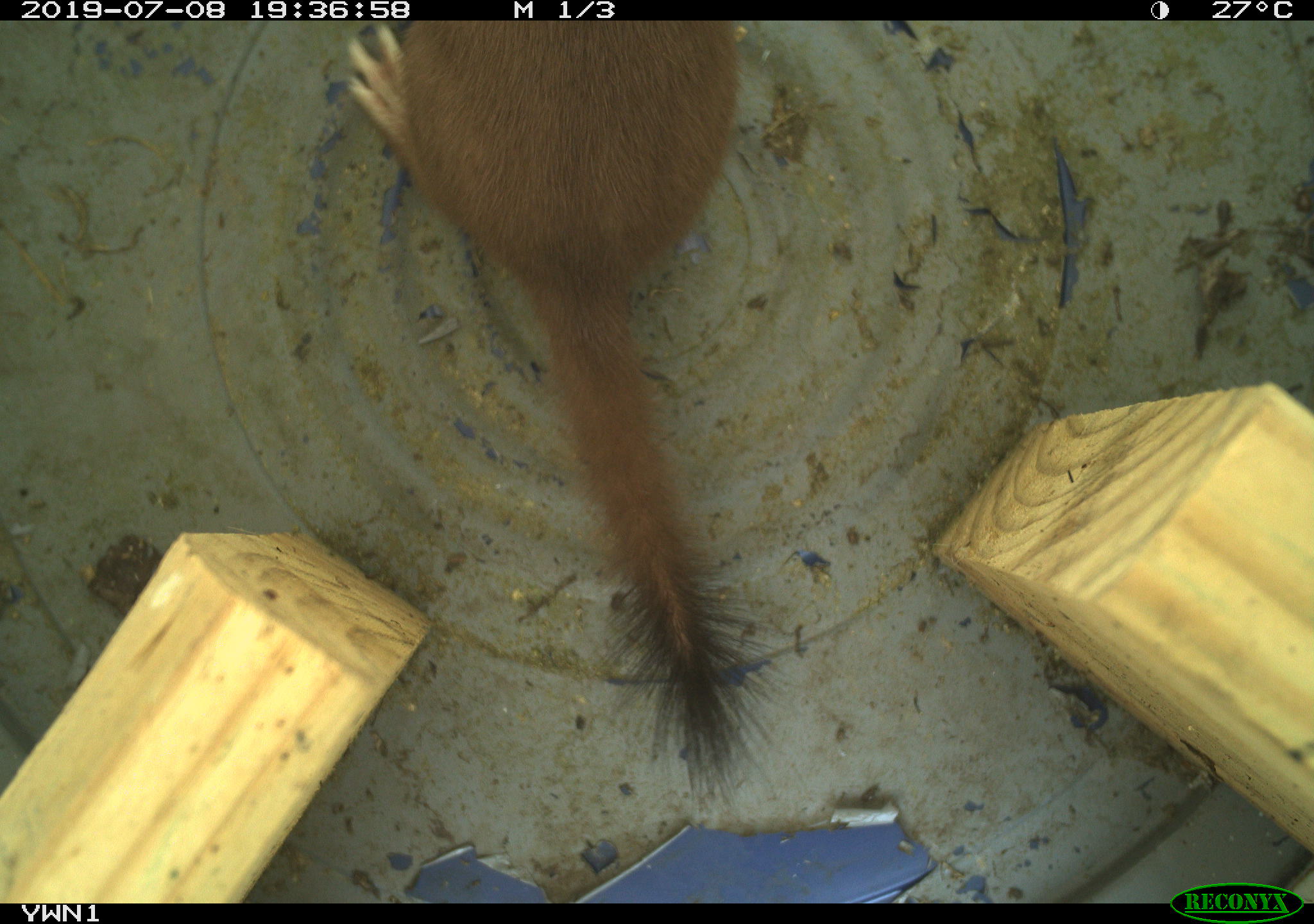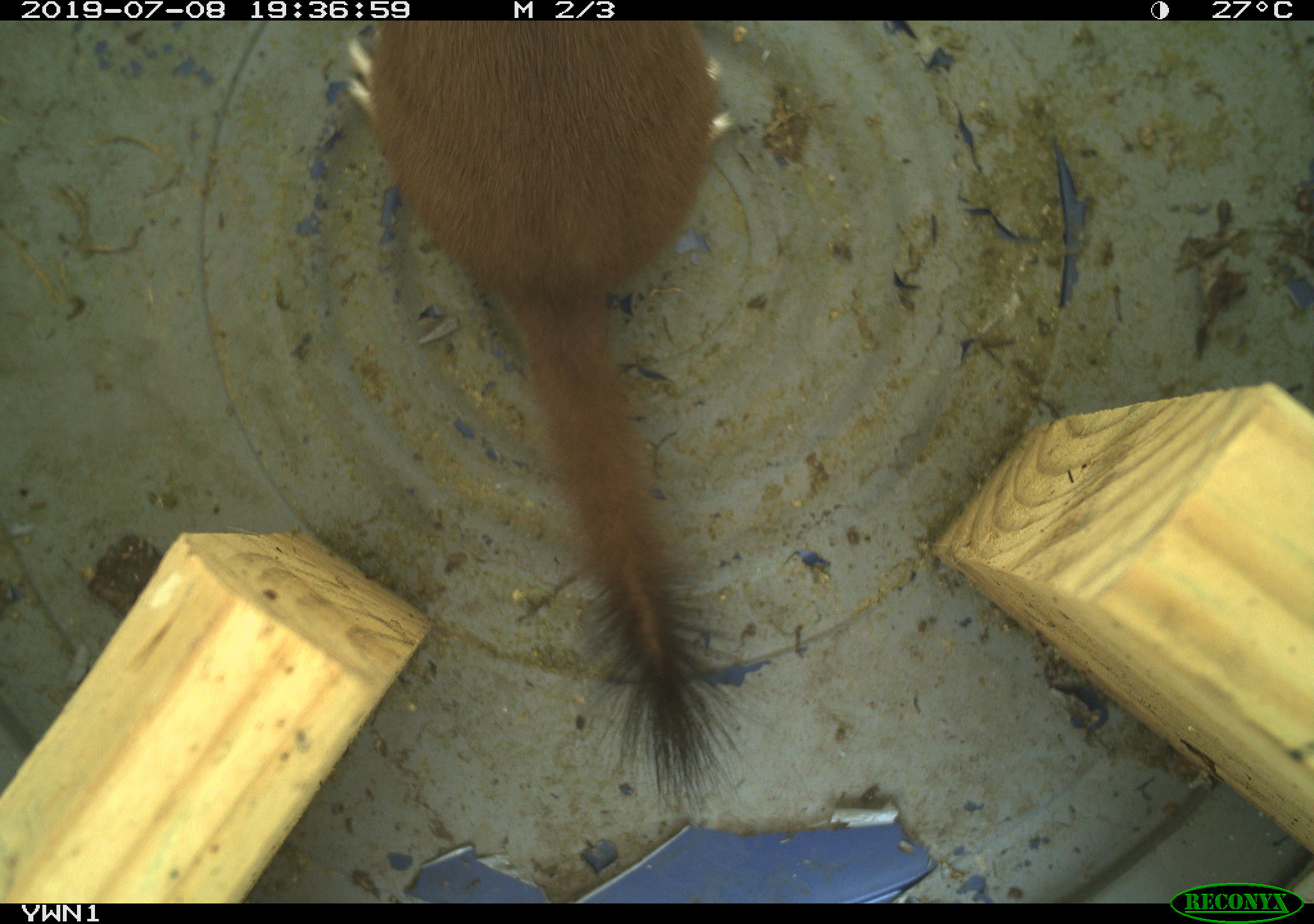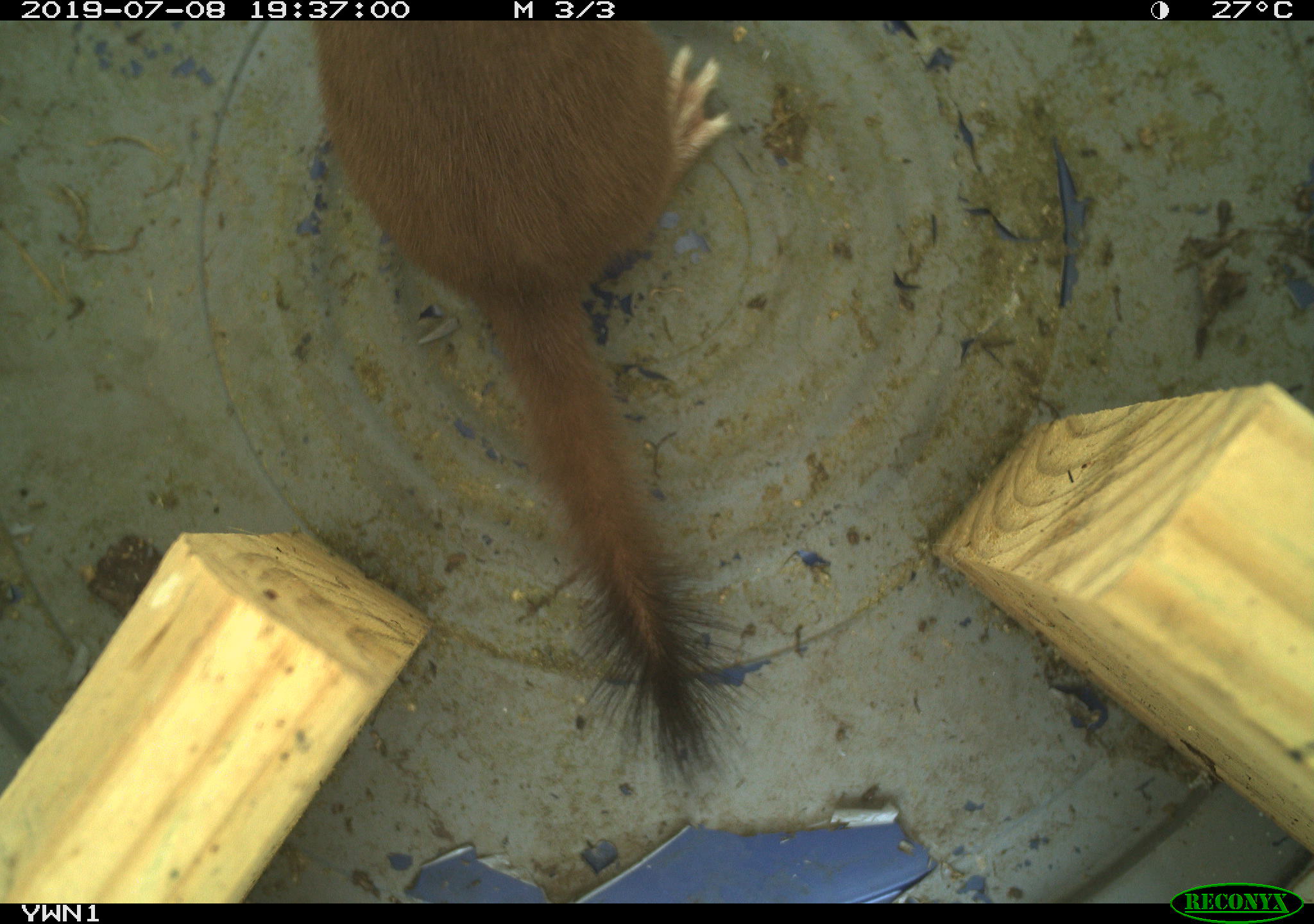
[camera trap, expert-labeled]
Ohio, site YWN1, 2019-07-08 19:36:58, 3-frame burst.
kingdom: Animalia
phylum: Chordata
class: Mammalia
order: Carnivora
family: Mustelidae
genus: Neogale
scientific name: Neogale frenata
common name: long-tailed weasel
Long-tailed weasel (Neogale frenata).